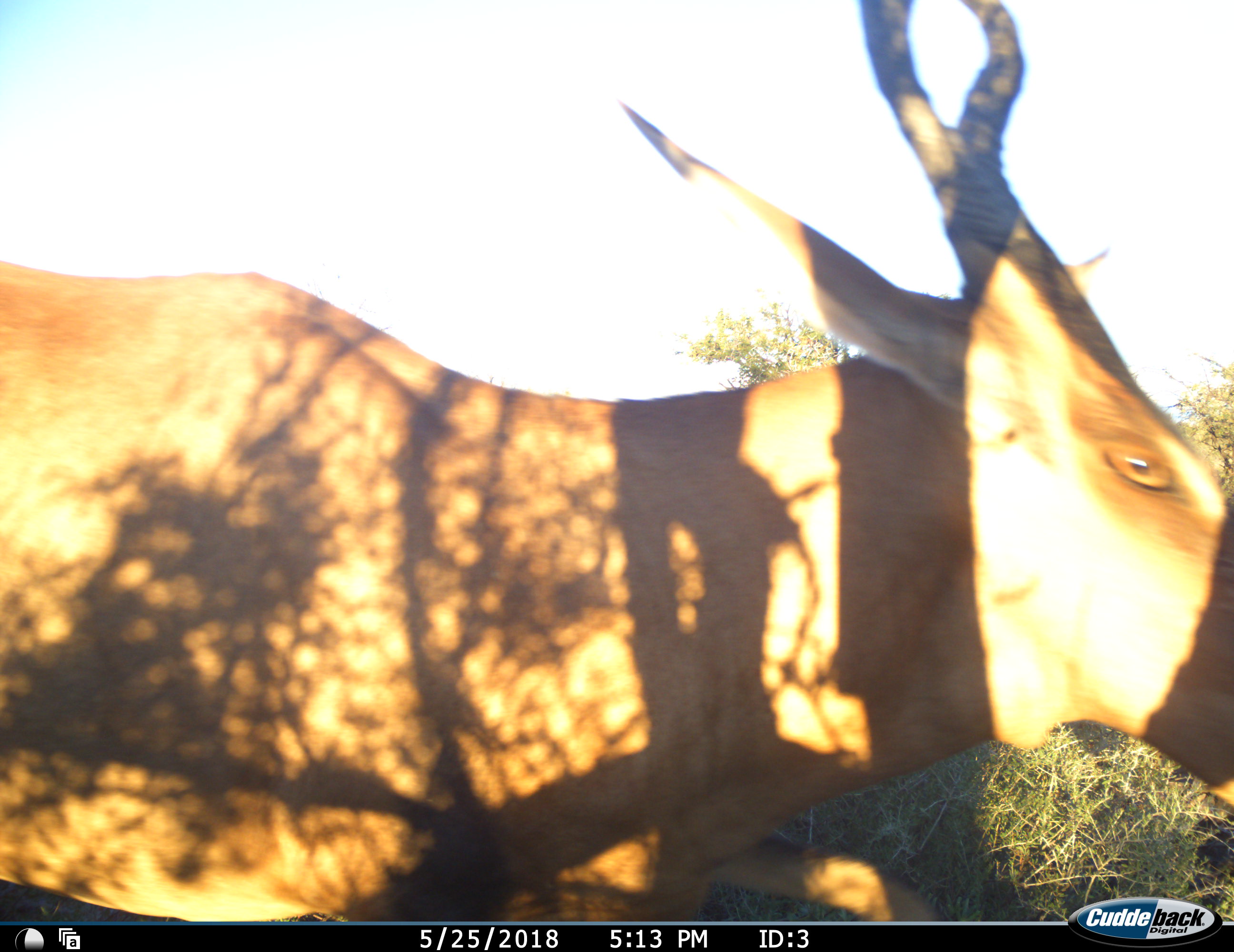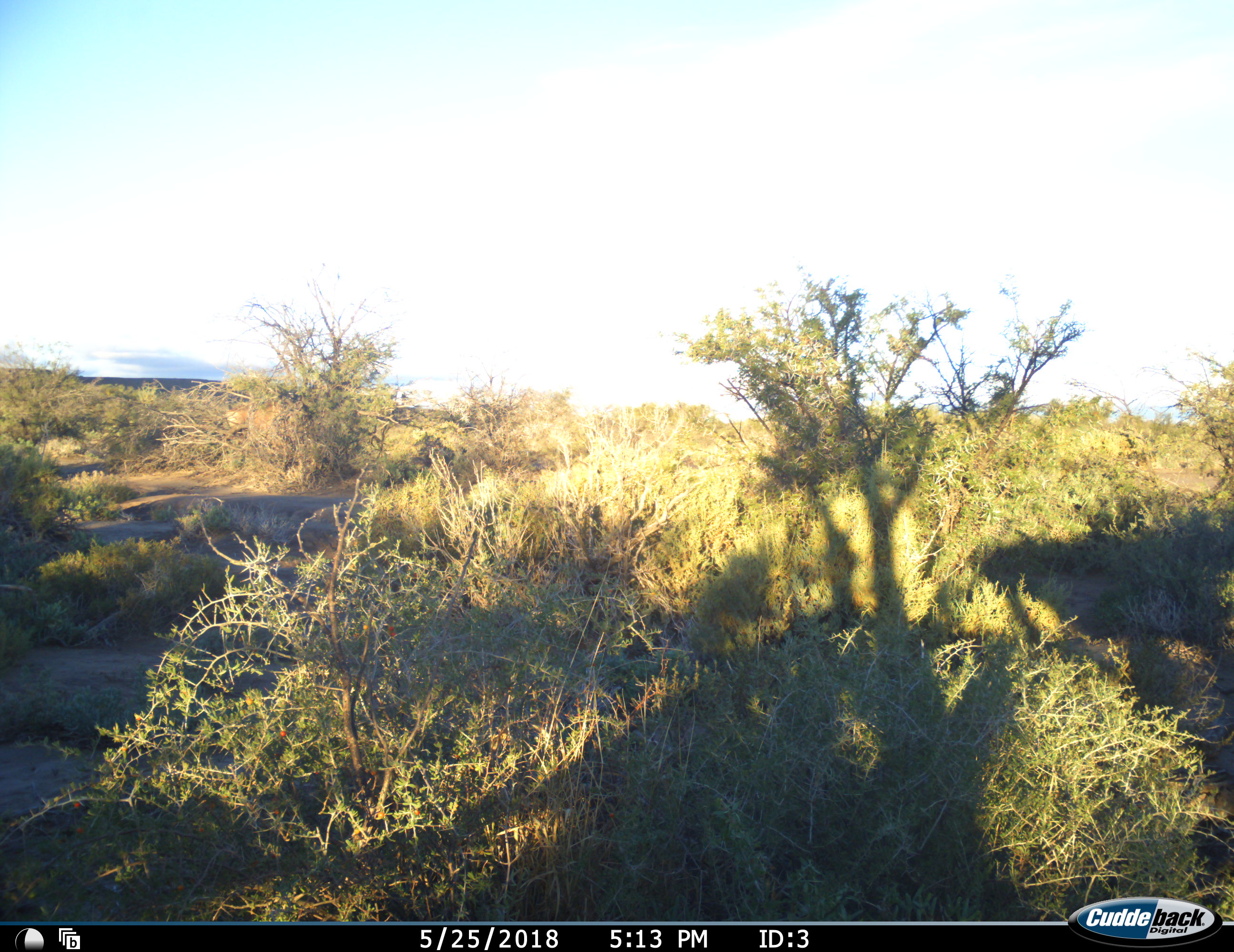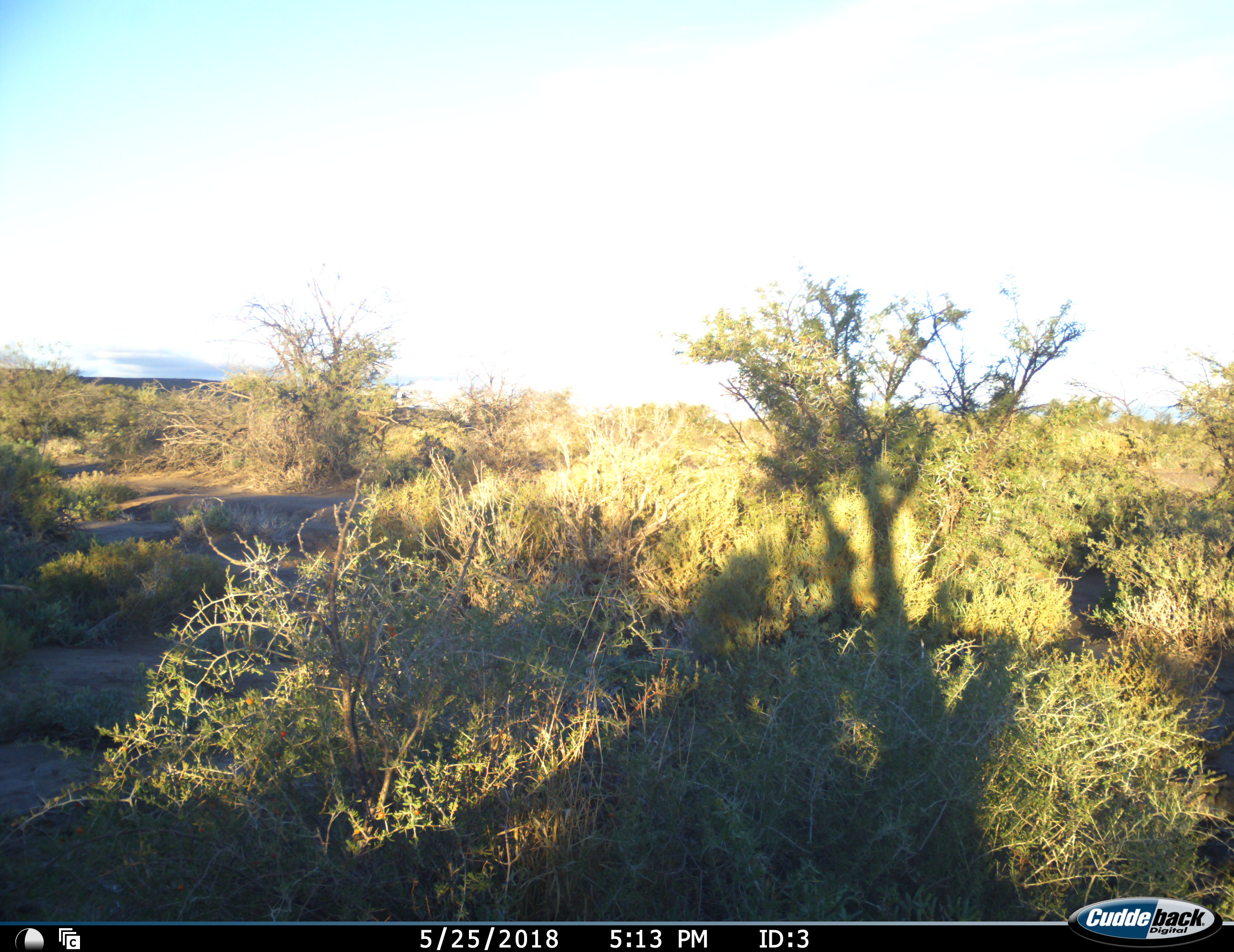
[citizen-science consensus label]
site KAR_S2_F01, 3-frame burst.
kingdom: Animalia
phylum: Chordata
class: Mammalia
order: Artiodactyla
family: Bovidae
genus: Alcelaphus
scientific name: Alcelaphus buselaphus caama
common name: red hartebeest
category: hartebeestred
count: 1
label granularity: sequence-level